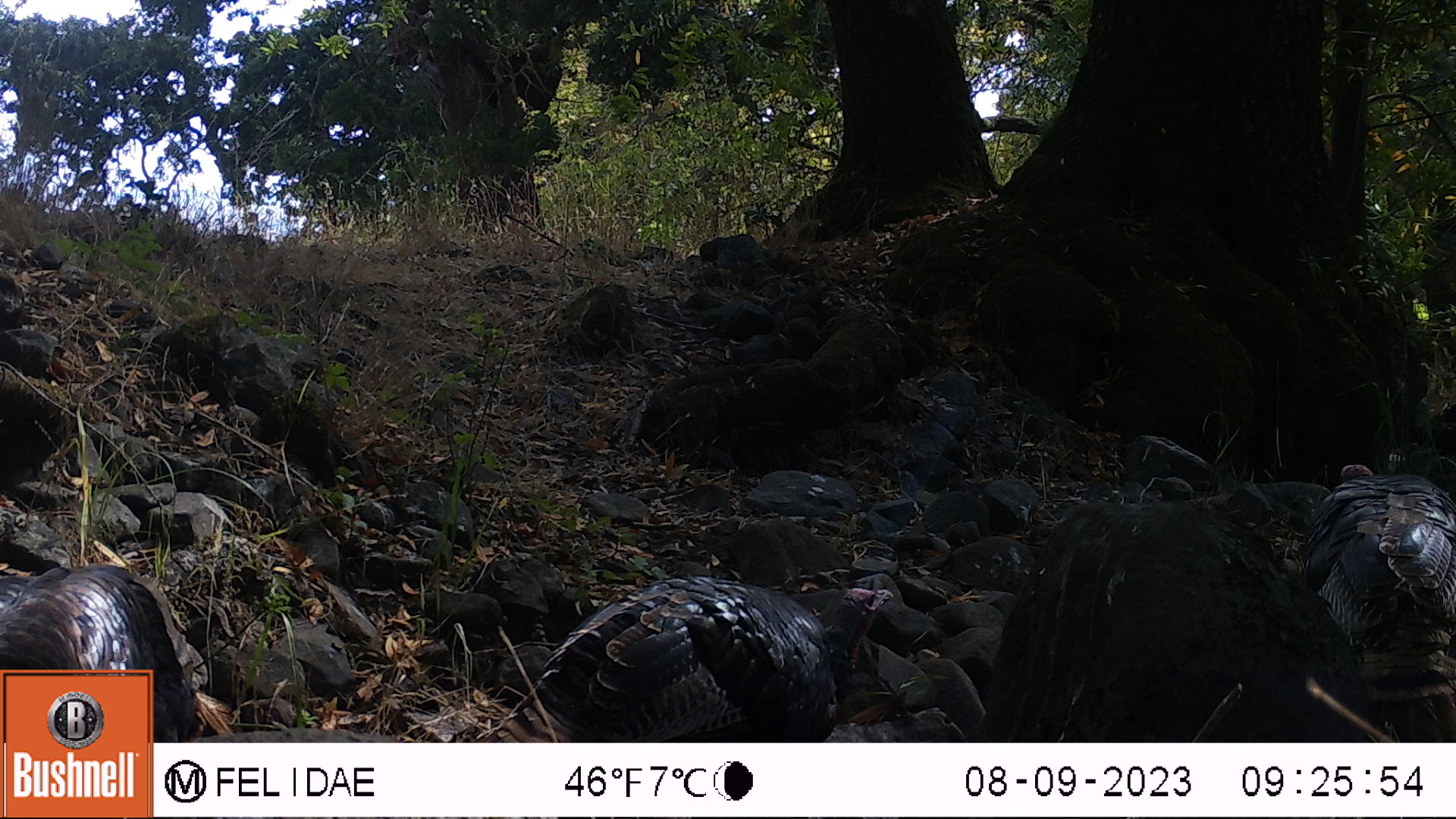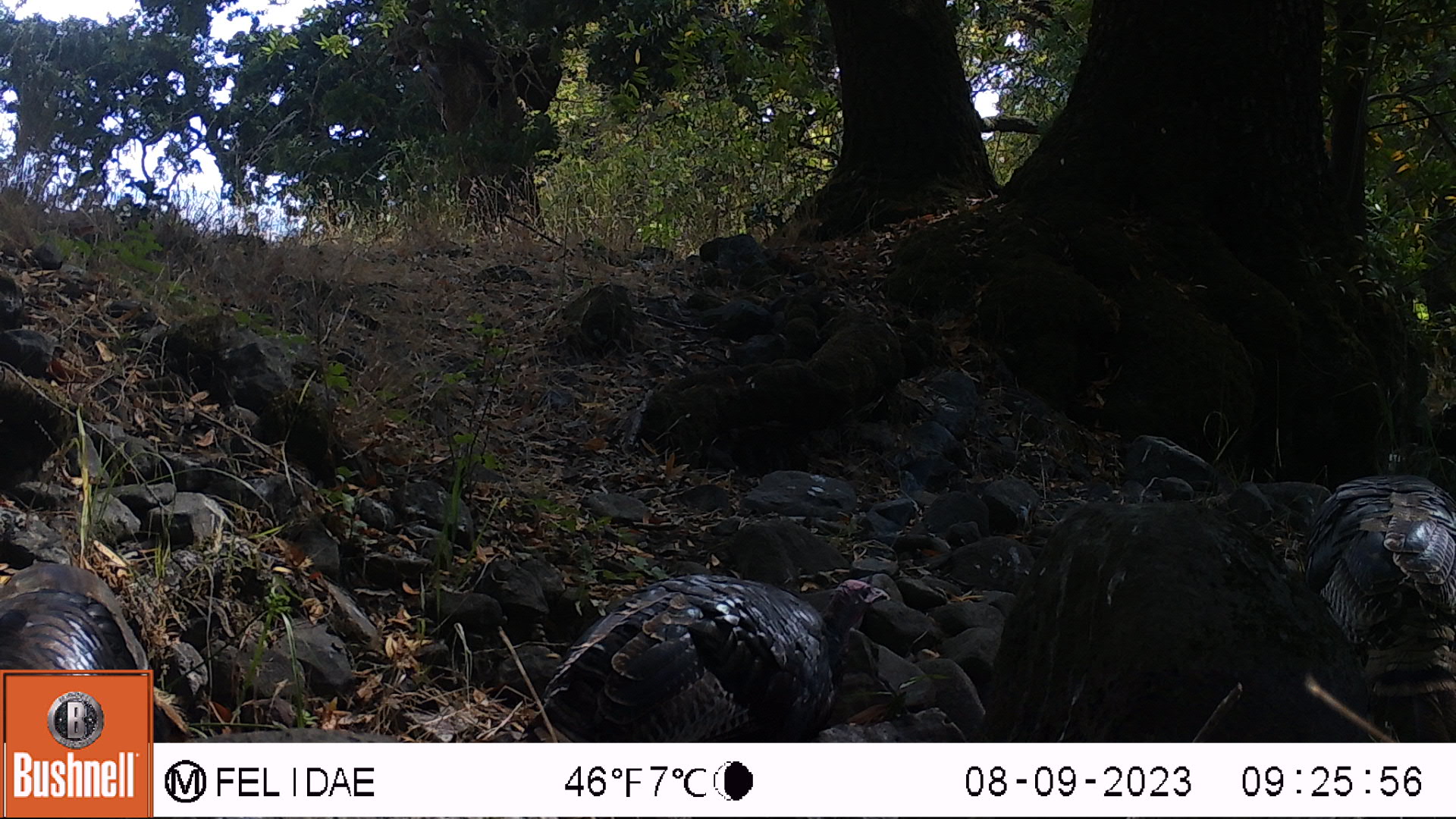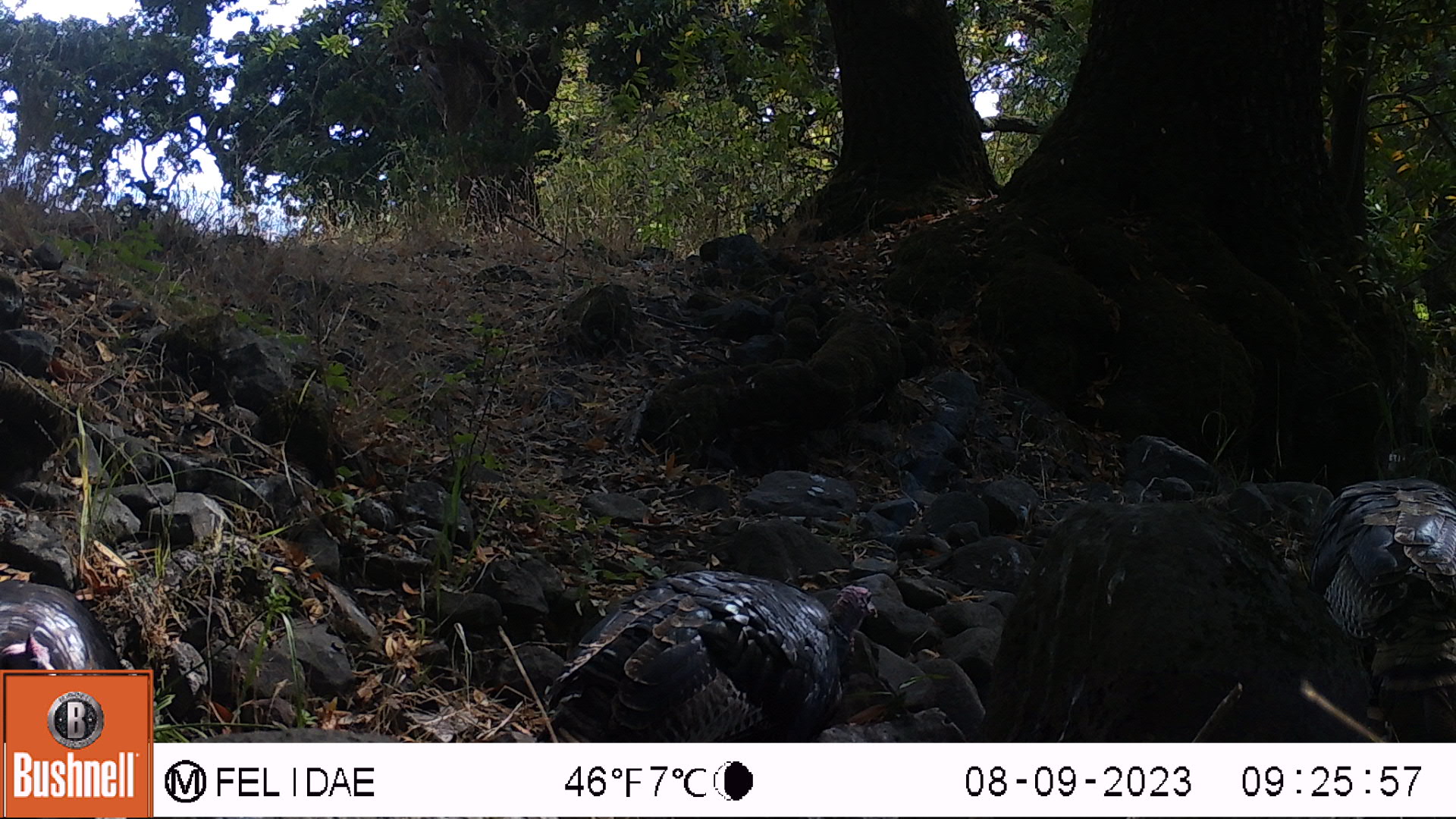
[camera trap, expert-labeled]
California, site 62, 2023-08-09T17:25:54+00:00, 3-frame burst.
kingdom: Animalia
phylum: Chordata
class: Aves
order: Galliformes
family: Phasianidae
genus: Meleagris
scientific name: Meleagris gallopavo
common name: turkey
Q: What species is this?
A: Turkey (Meleagris gallopavo).